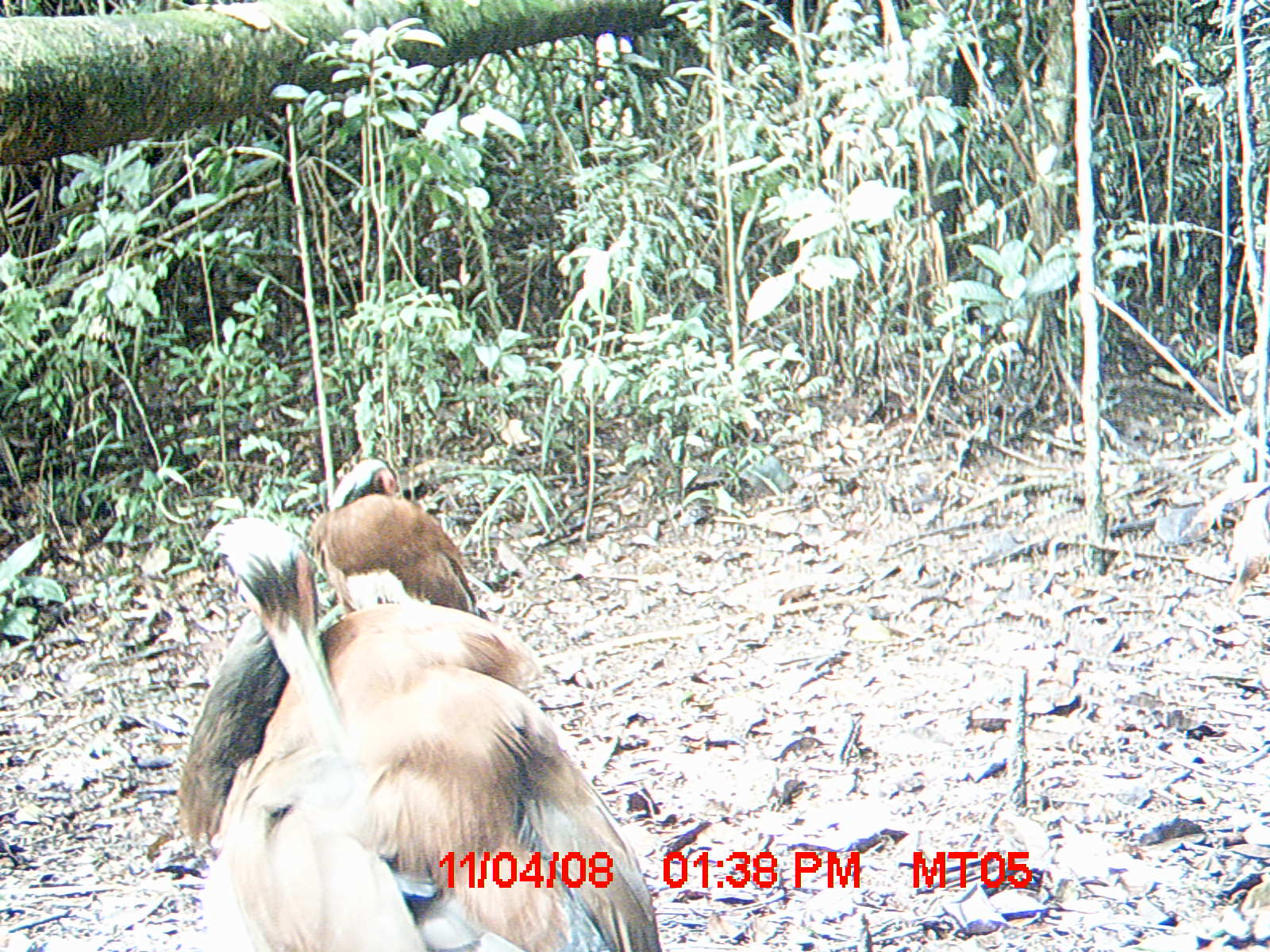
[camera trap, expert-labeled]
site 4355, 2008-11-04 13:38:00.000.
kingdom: Animalia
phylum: Chordata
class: Aves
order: Cuculiformes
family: Cuculidae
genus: Coua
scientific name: Coua serriana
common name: red-breasted coua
Coua serriana (red-breasted coua), count 2.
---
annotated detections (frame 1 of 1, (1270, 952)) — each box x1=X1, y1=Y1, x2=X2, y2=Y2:
coua serriana: x1=178, y1=516, x2=661, y2=949; x1=303, y1=456, x2=479, y2=616